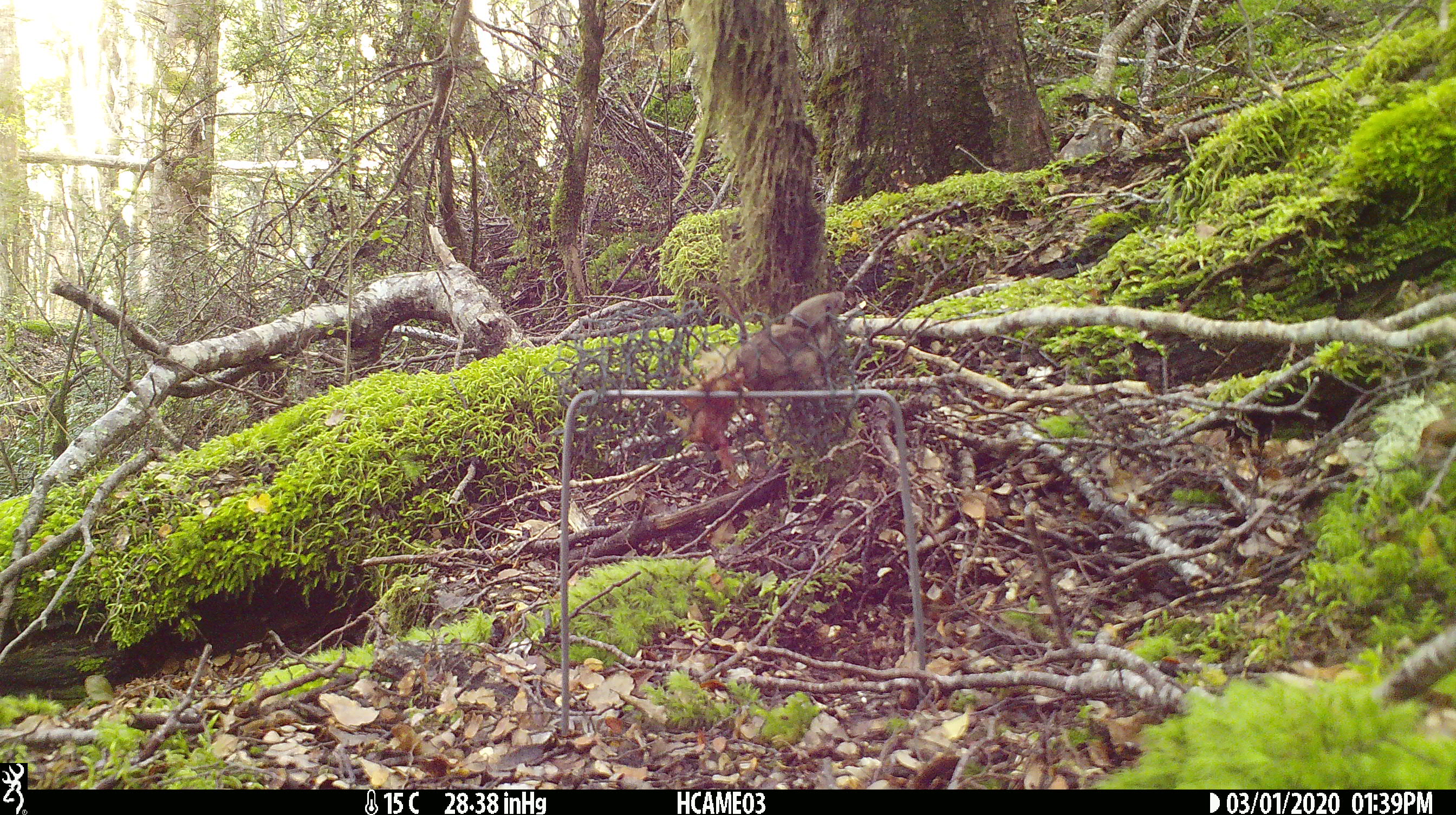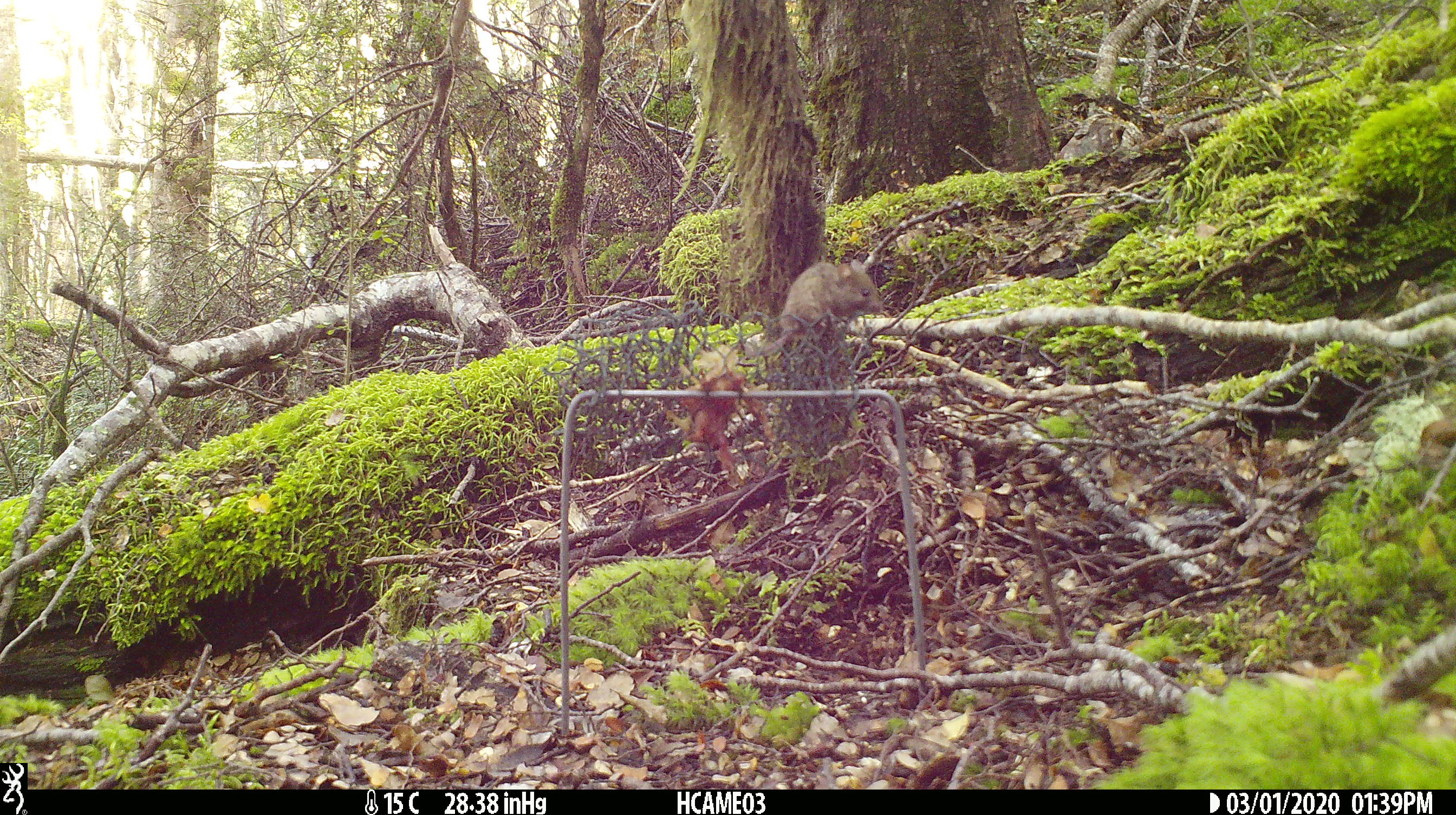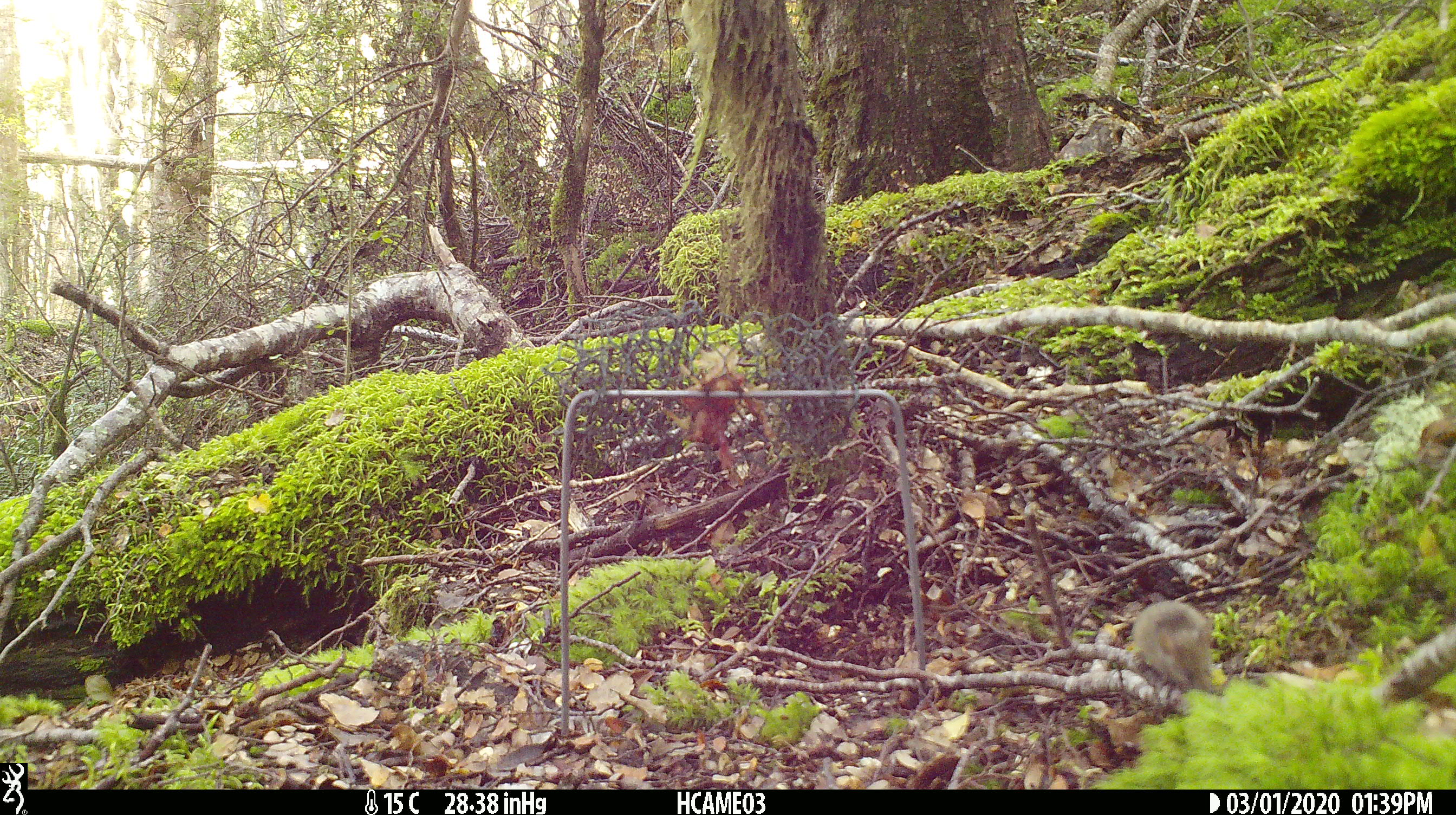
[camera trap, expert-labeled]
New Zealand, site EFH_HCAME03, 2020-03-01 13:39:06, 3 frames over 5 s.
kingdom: Animalia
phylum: Chordata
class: Mammalia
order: Rodentia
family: Muridae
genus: Mus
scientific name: Mus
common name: mouse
Mouse (Mus).